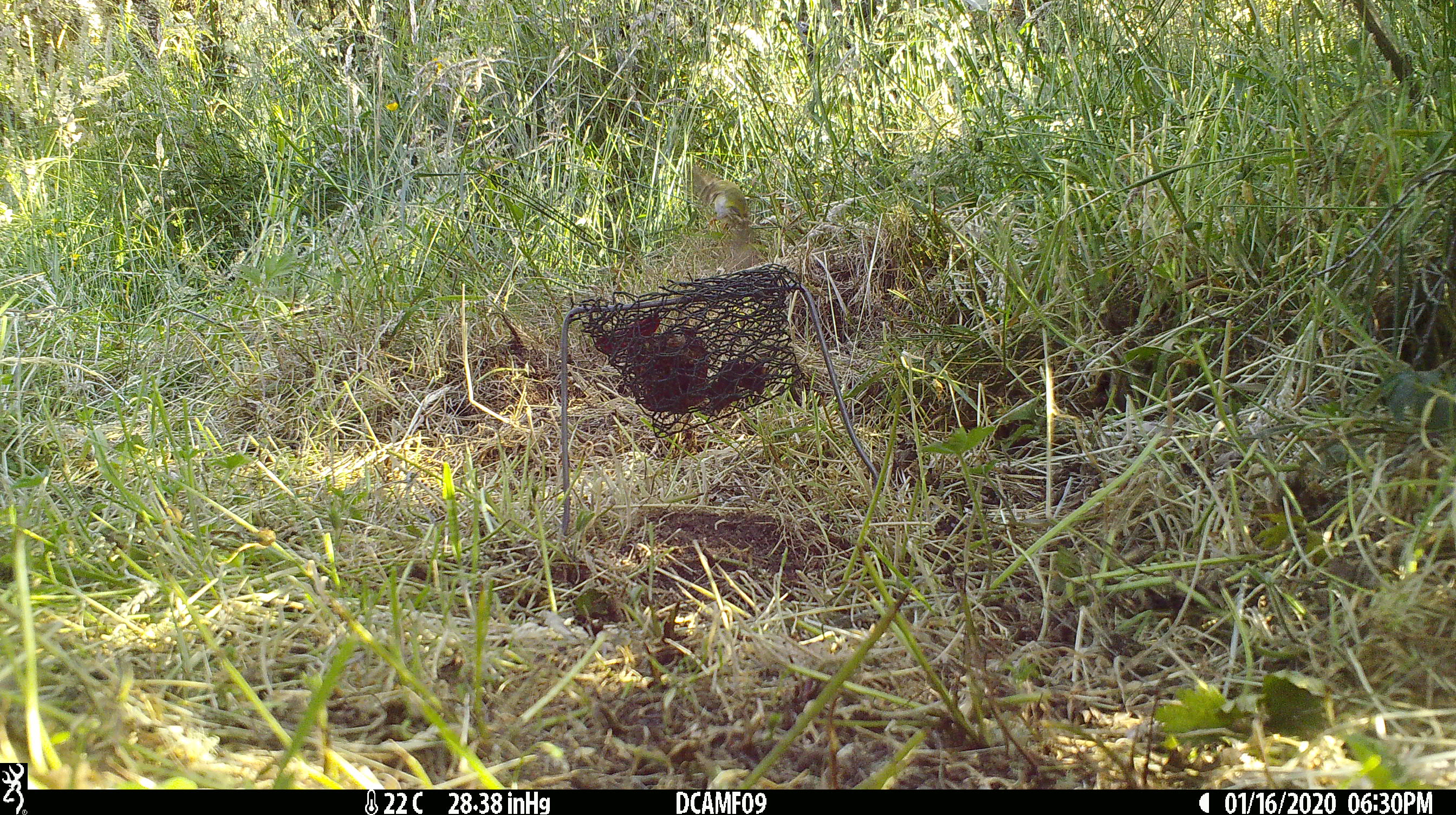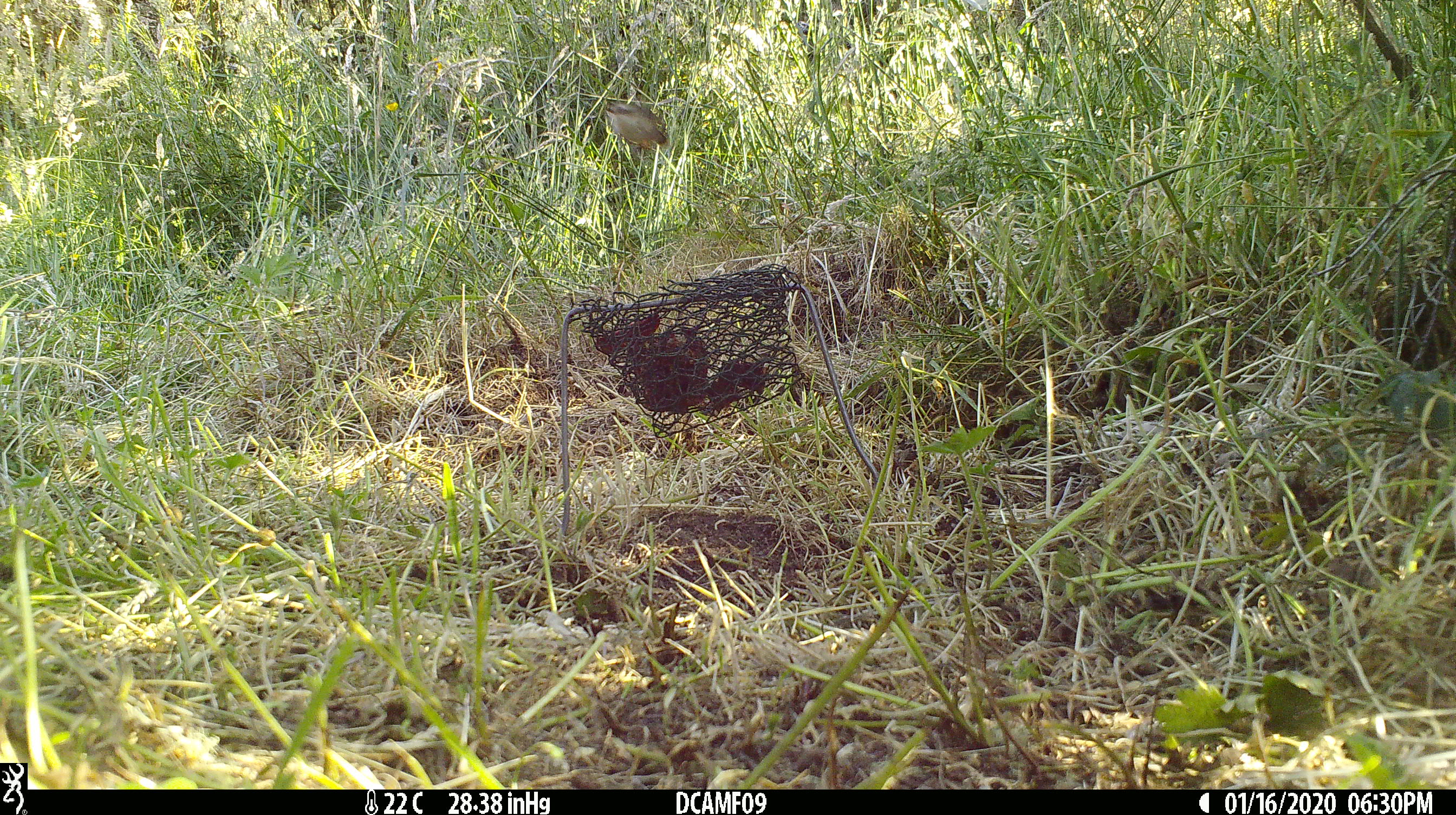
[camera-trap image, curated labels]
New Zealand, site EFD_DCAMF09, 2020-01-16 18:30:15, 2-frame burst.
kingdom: Animalia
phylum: Chordata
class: Aves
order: Passeriformes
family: Acanthisittidae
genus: Acanthisitta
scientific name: Acanthisitta chloris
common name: rifleman